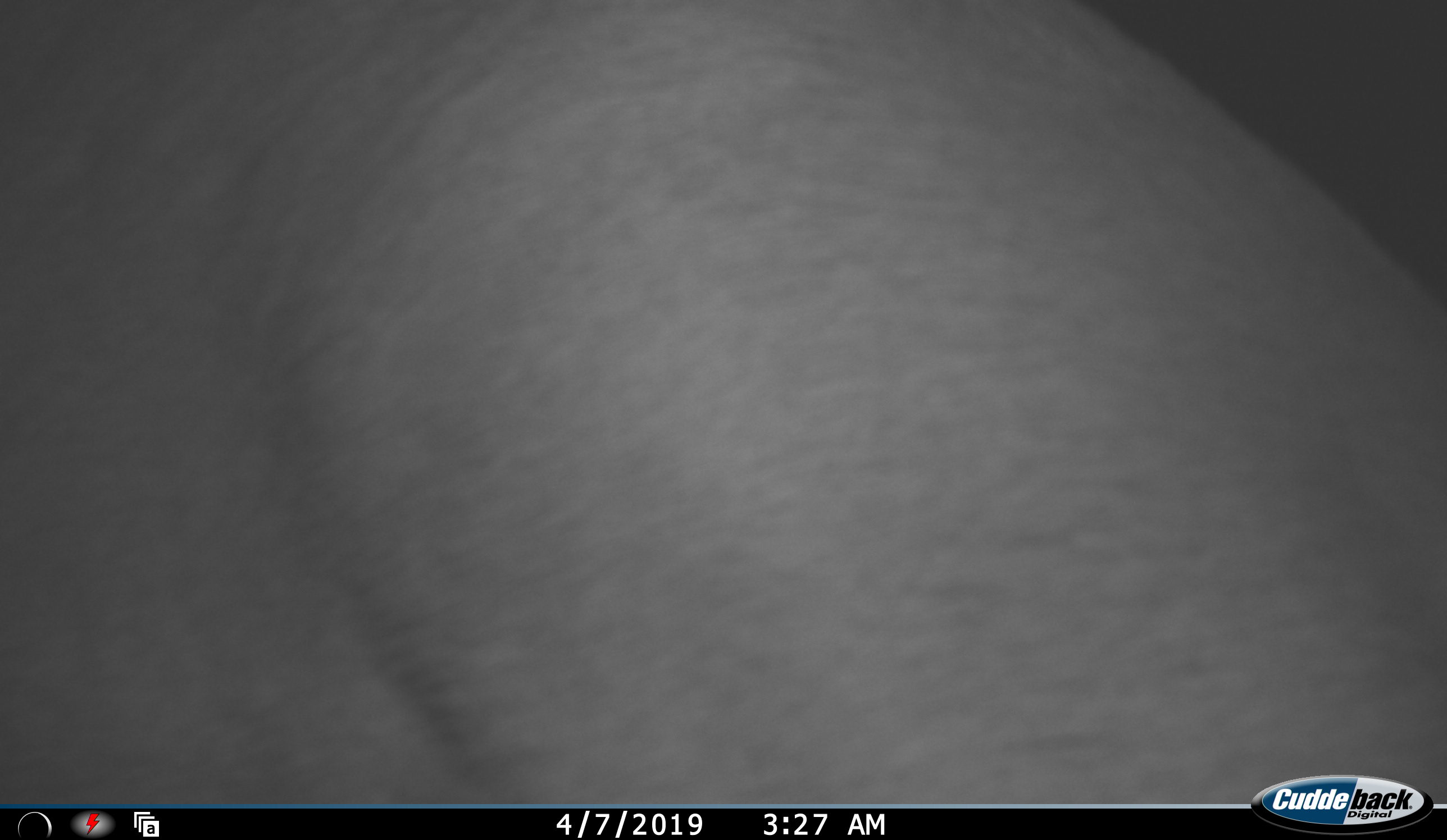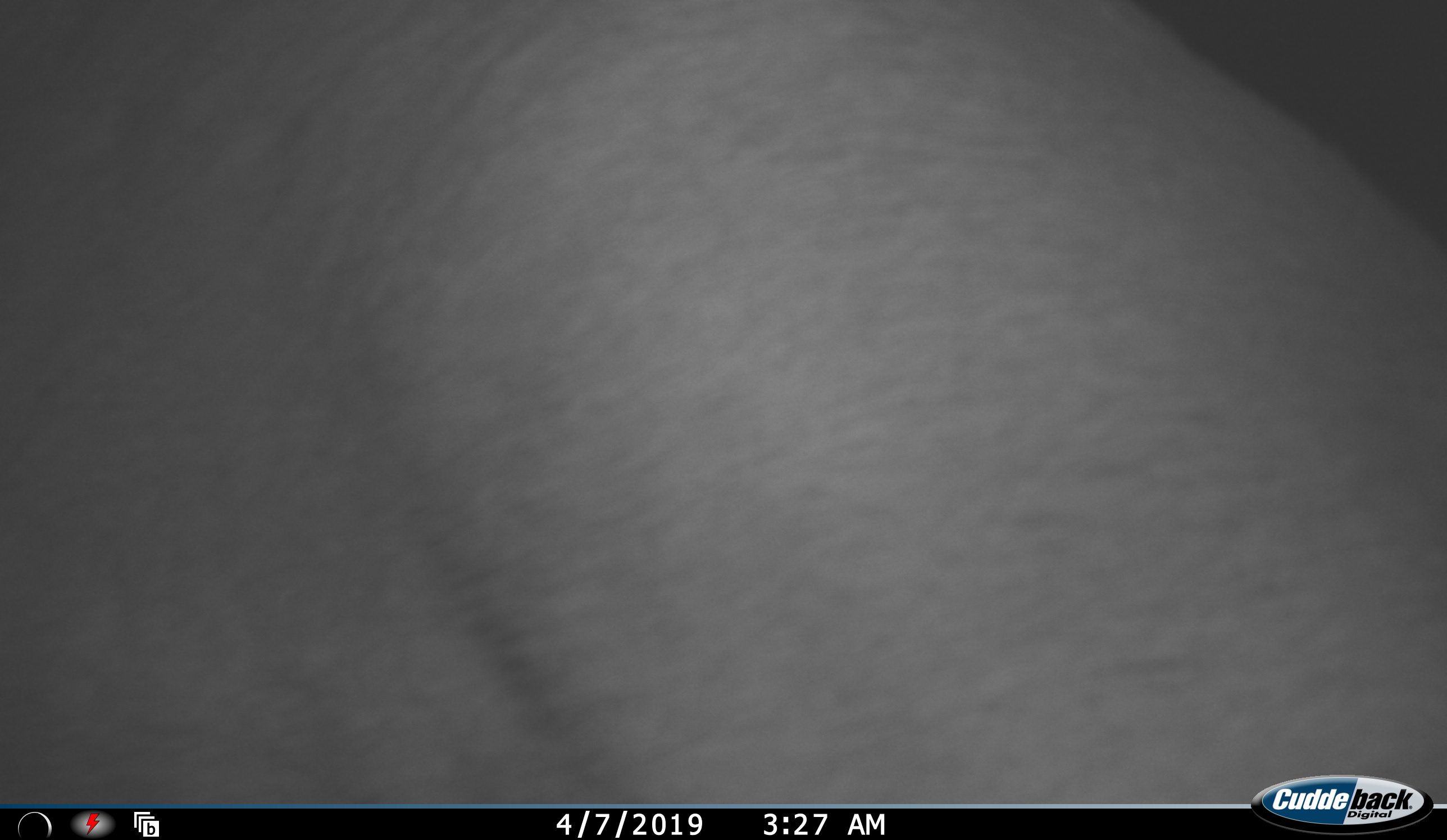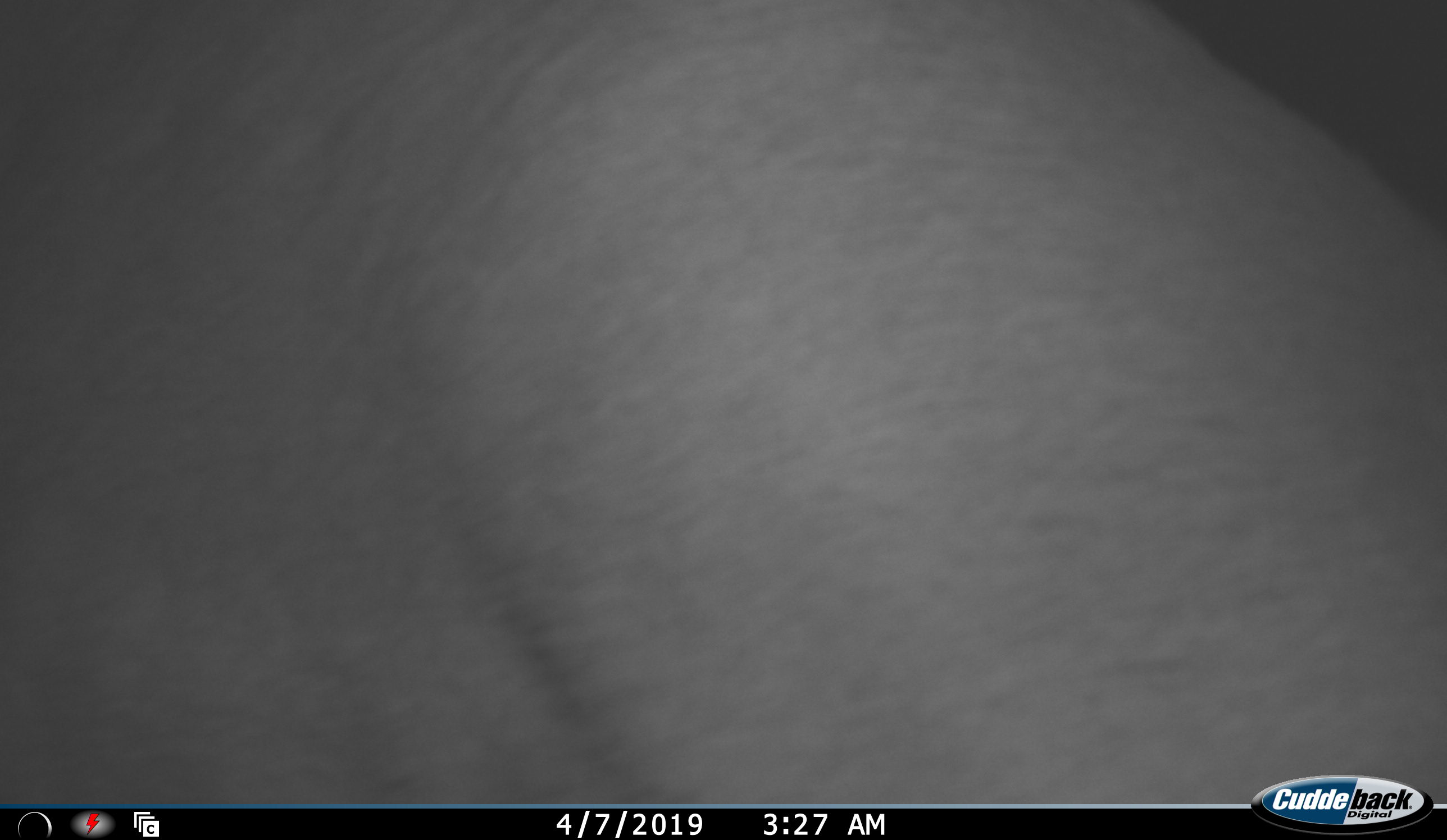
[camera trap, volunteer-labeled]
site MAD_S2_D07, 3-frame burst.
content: unidentified animal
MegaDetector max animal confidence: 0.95